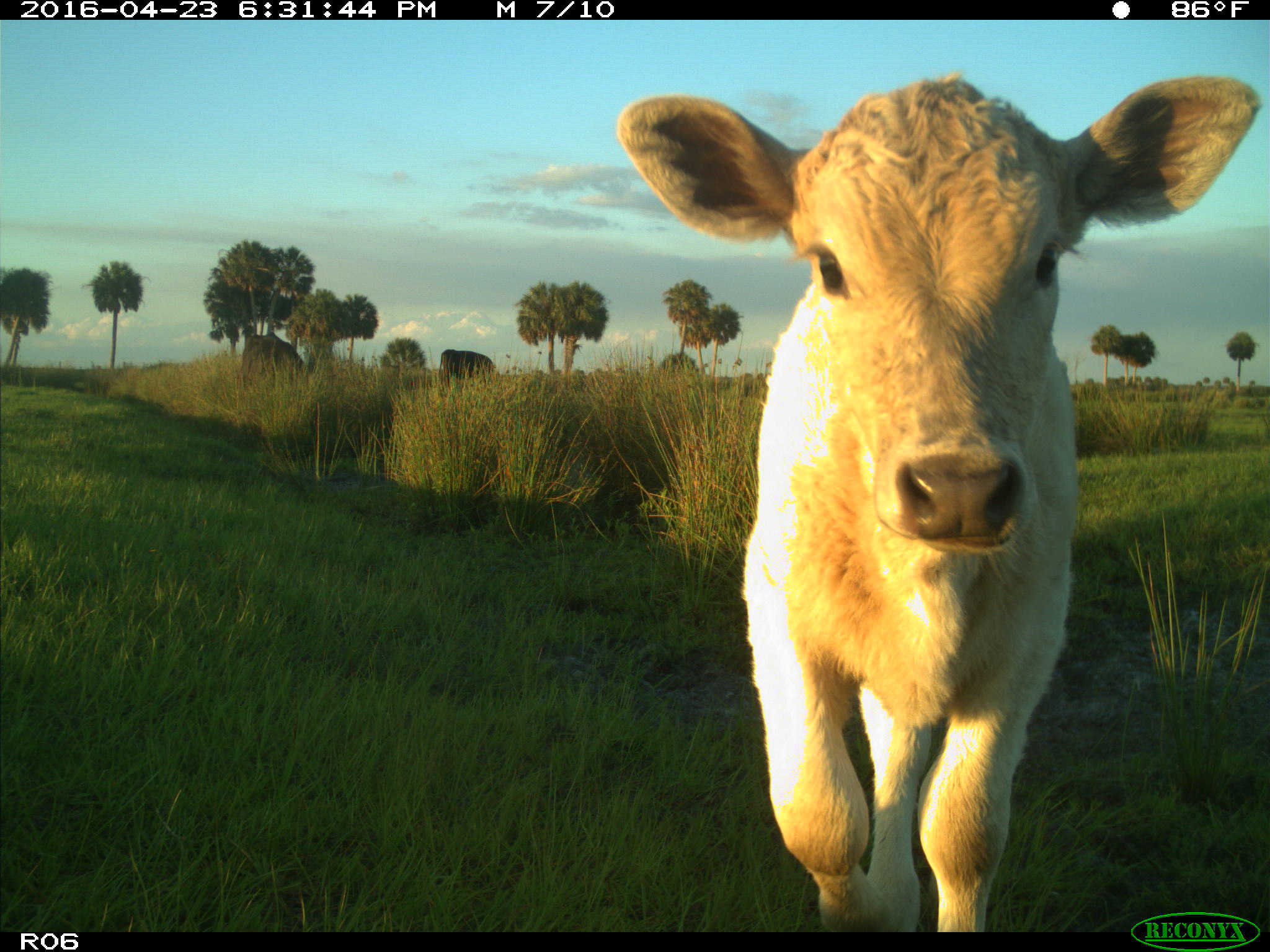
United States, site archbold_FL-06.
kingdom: Animalia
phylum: Chordata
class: Mammalia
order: Artiodactyla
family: Bovidae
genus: Bos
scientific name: Bos taurus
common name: domestic cow